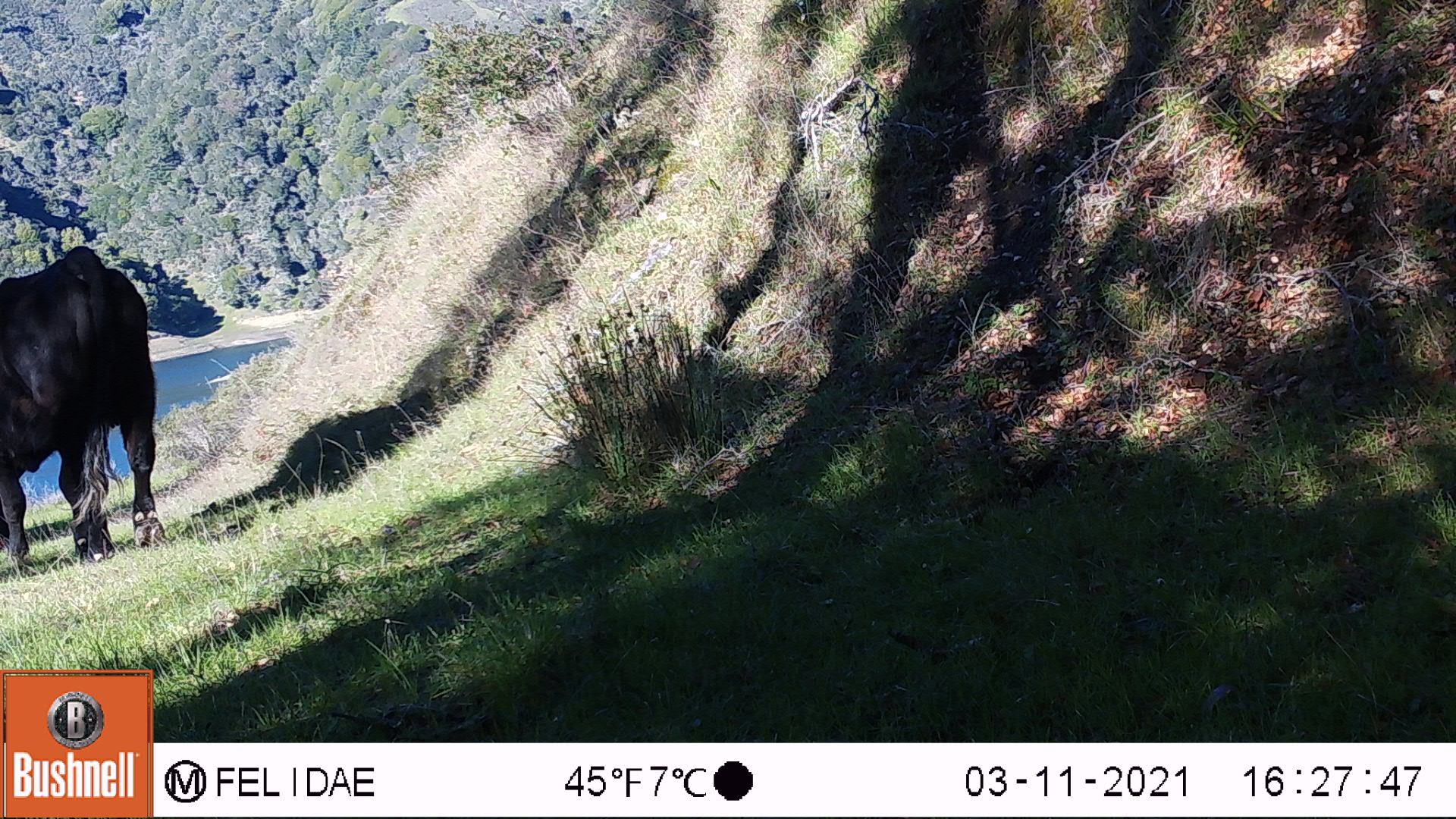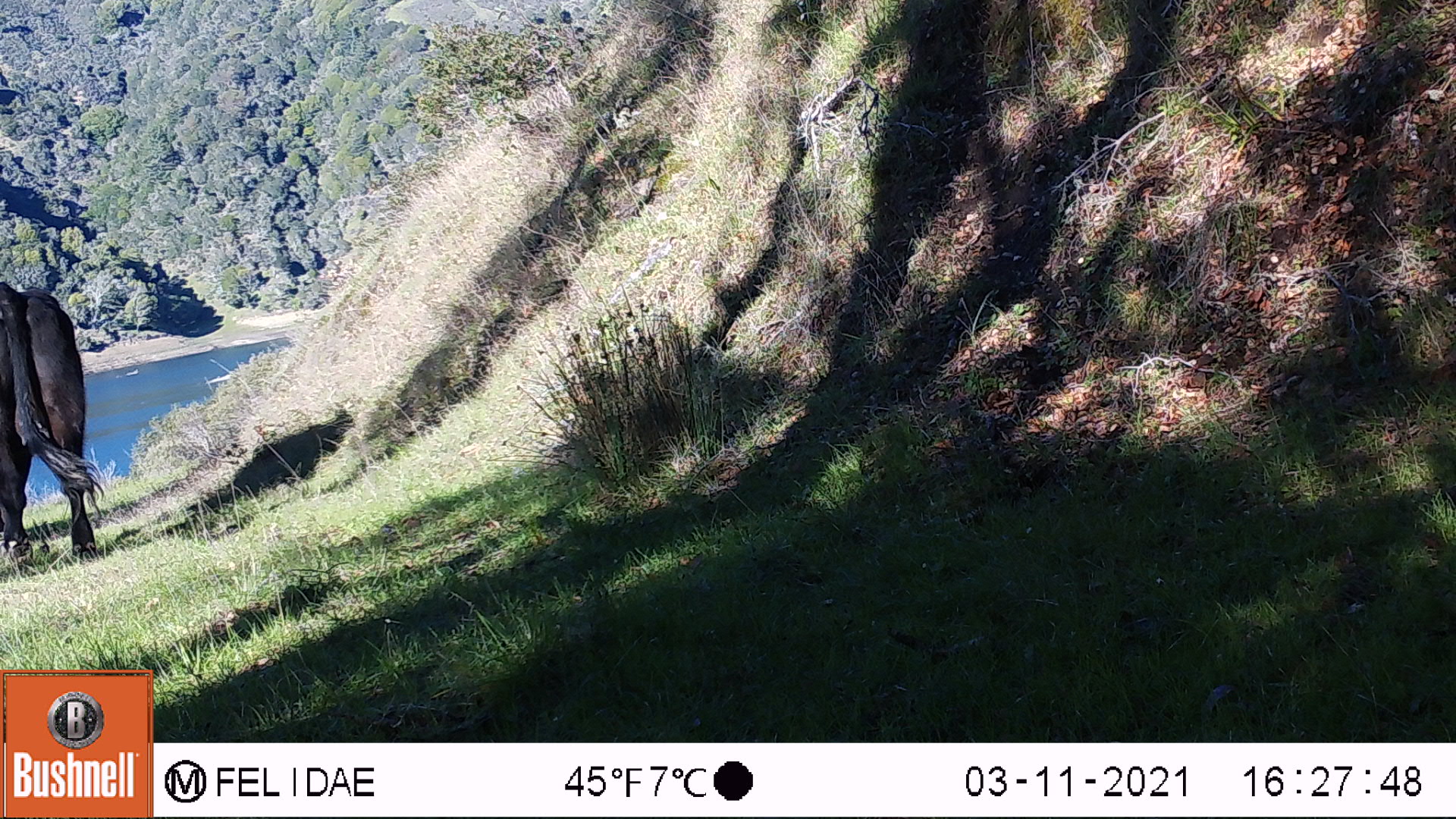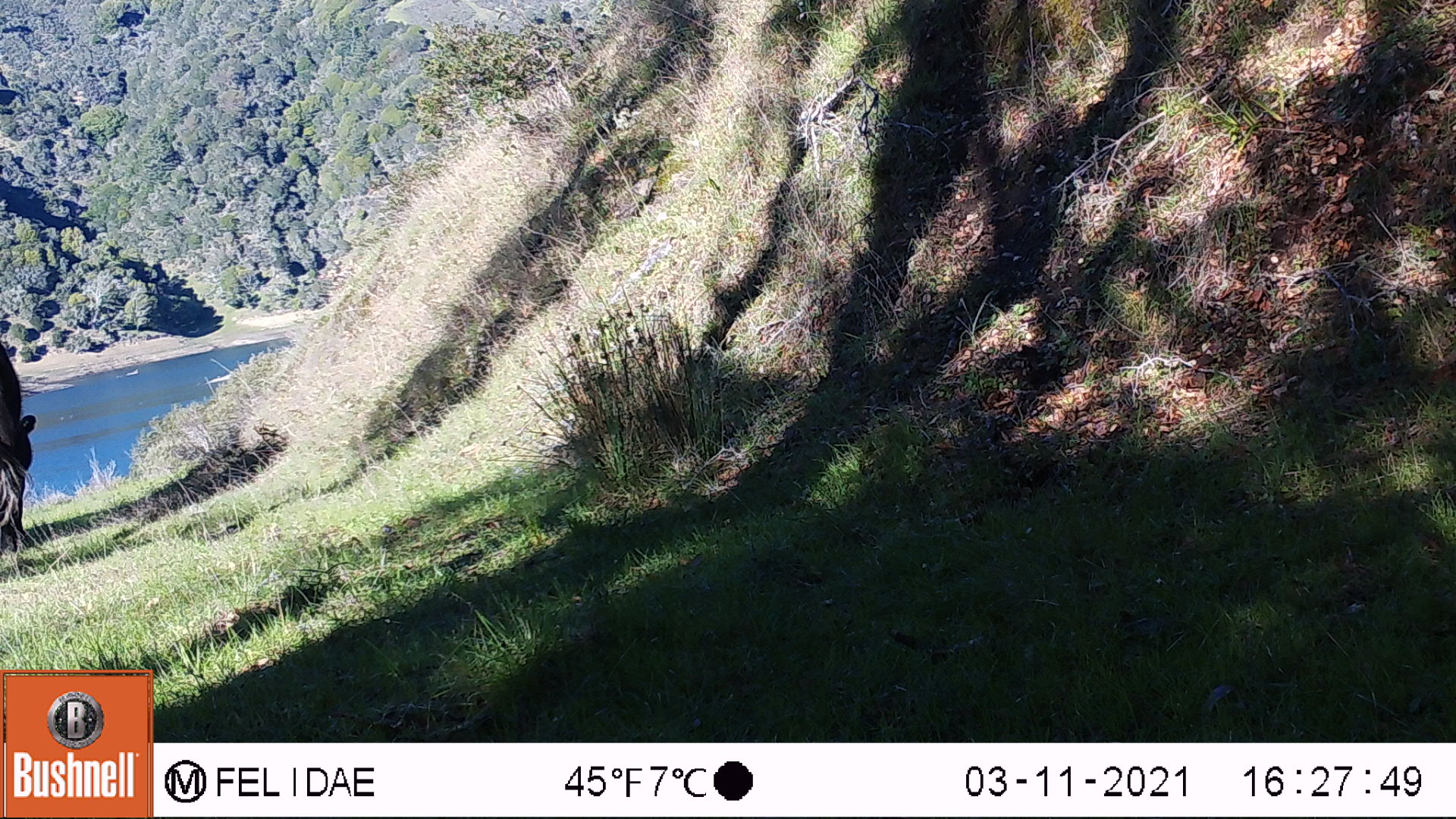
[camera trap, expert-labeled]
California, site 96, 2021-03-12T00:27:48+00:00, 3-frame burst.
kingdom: Animalia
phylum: Chordata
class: Mammalia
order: Artiodactyla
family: Bovidae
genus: Bos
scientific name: Bos taurus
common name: domestic cattle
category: cattle